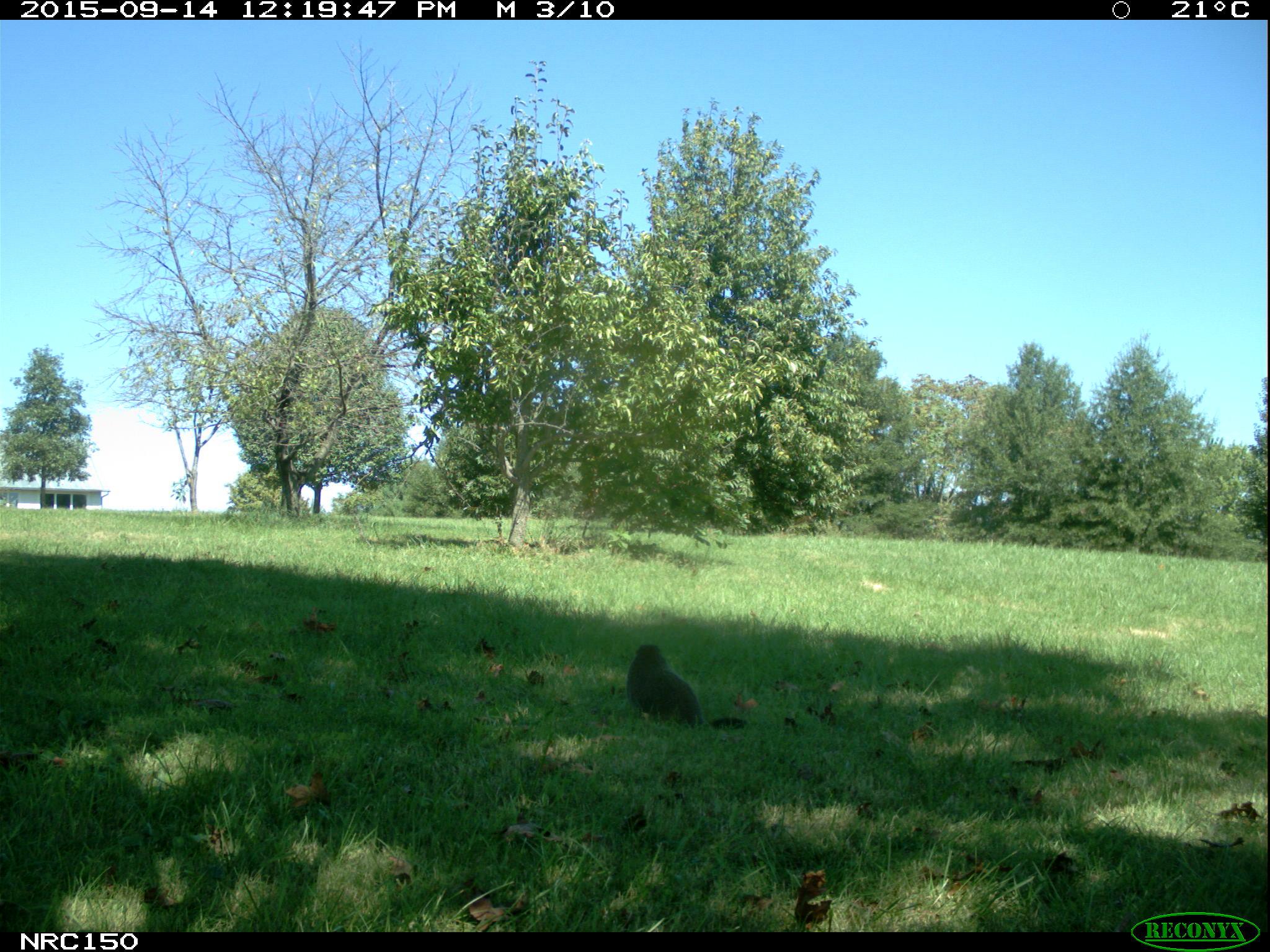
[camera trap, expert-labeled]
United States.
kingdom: Animalia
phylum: Chordata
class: Mammalia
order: Rodentia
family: Sciuridae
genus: Marmota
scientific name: Marmota monax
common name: woodchuck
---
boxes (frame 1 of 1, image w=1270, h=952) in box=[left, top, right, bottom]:
Woodchuck: box=[621, 639, 710, 730]